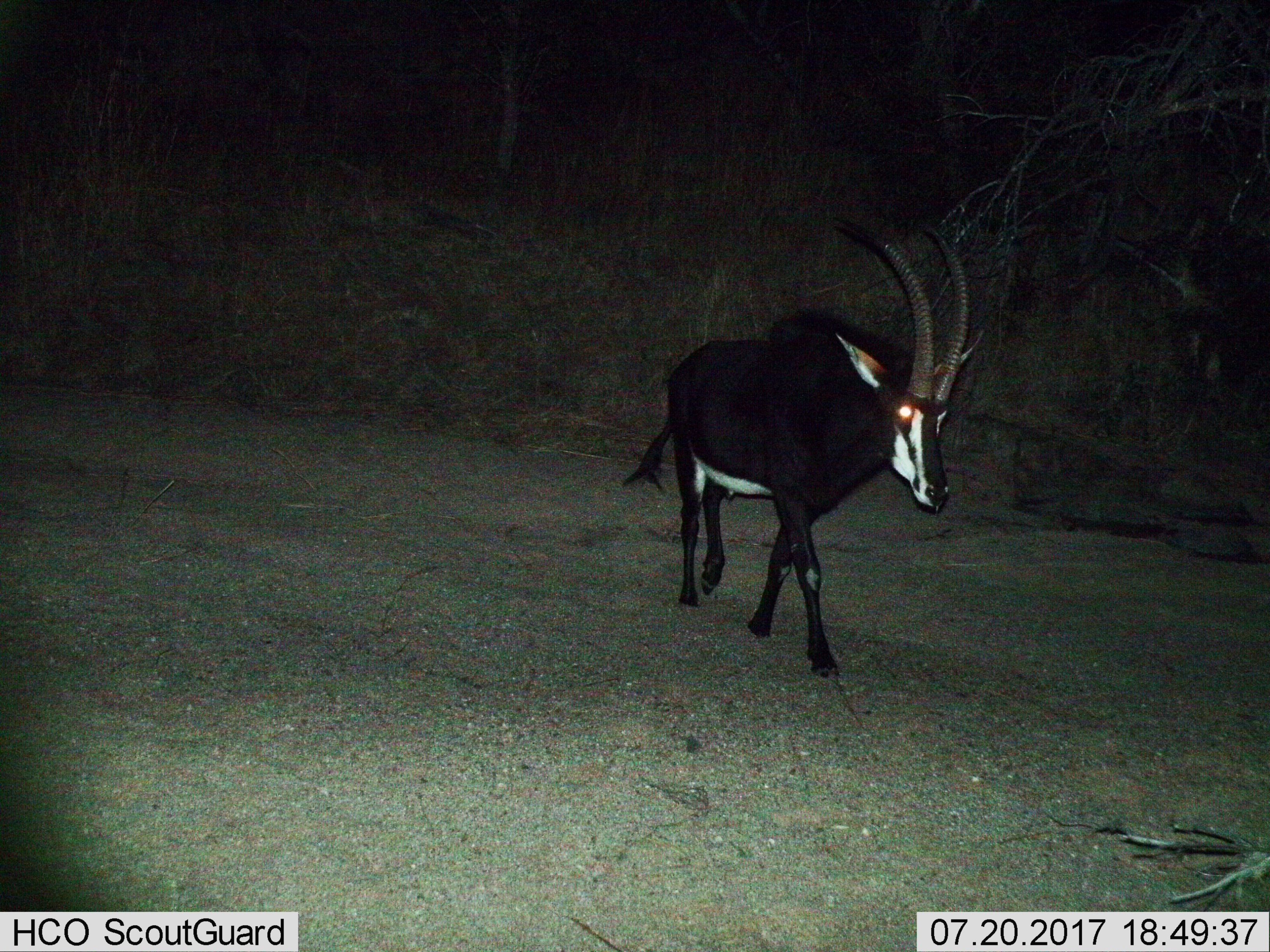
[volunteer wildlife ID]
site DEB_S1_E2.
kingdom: Animalia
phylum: Chordata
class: Mammalia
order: Artiodactyla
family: Bovidae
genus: Hippotragus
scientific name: Hippotragus niger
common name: sable antelope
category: sable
Sable (sable antelope) (Hippotragus niger), count 1. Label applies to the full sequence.